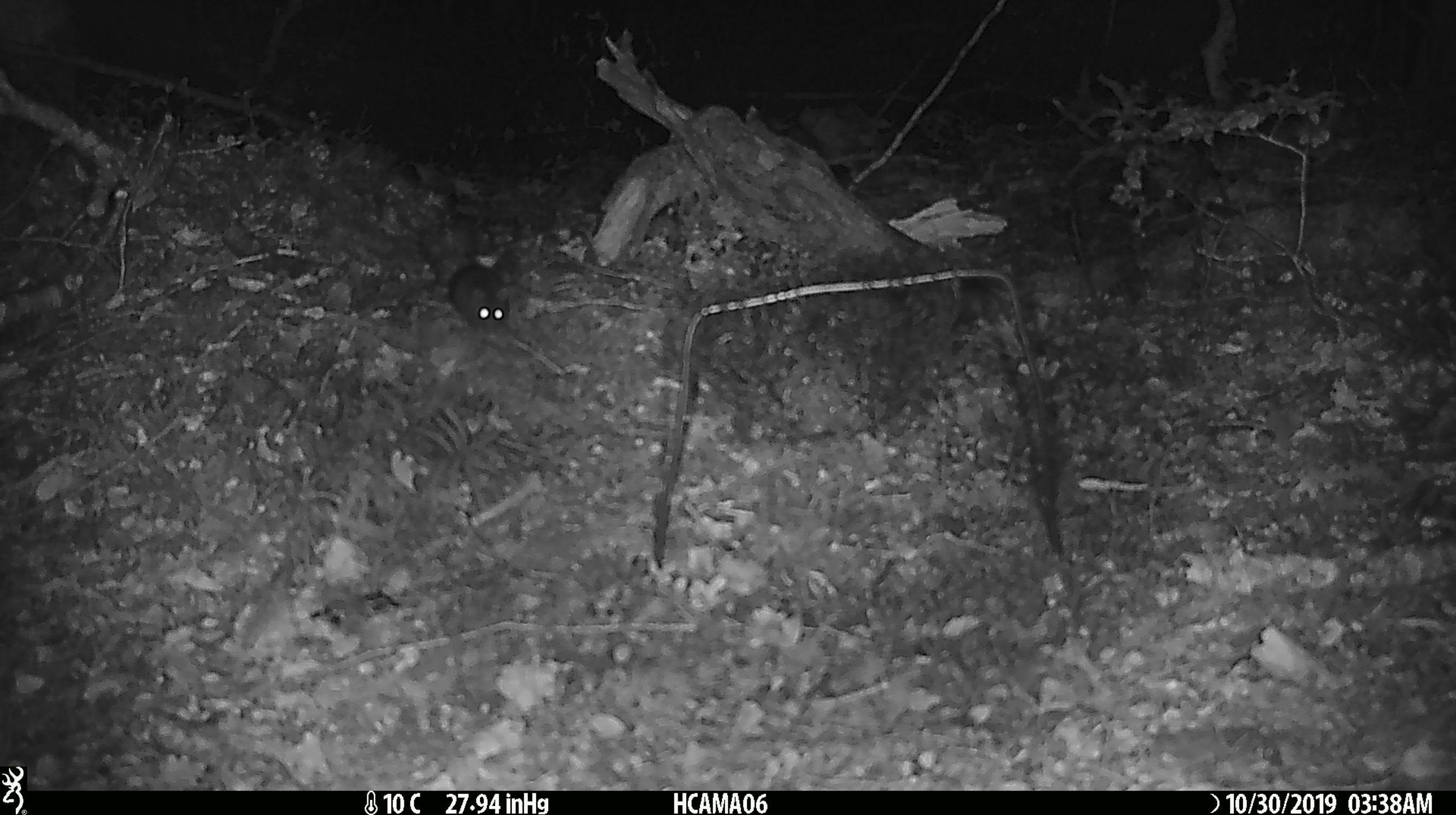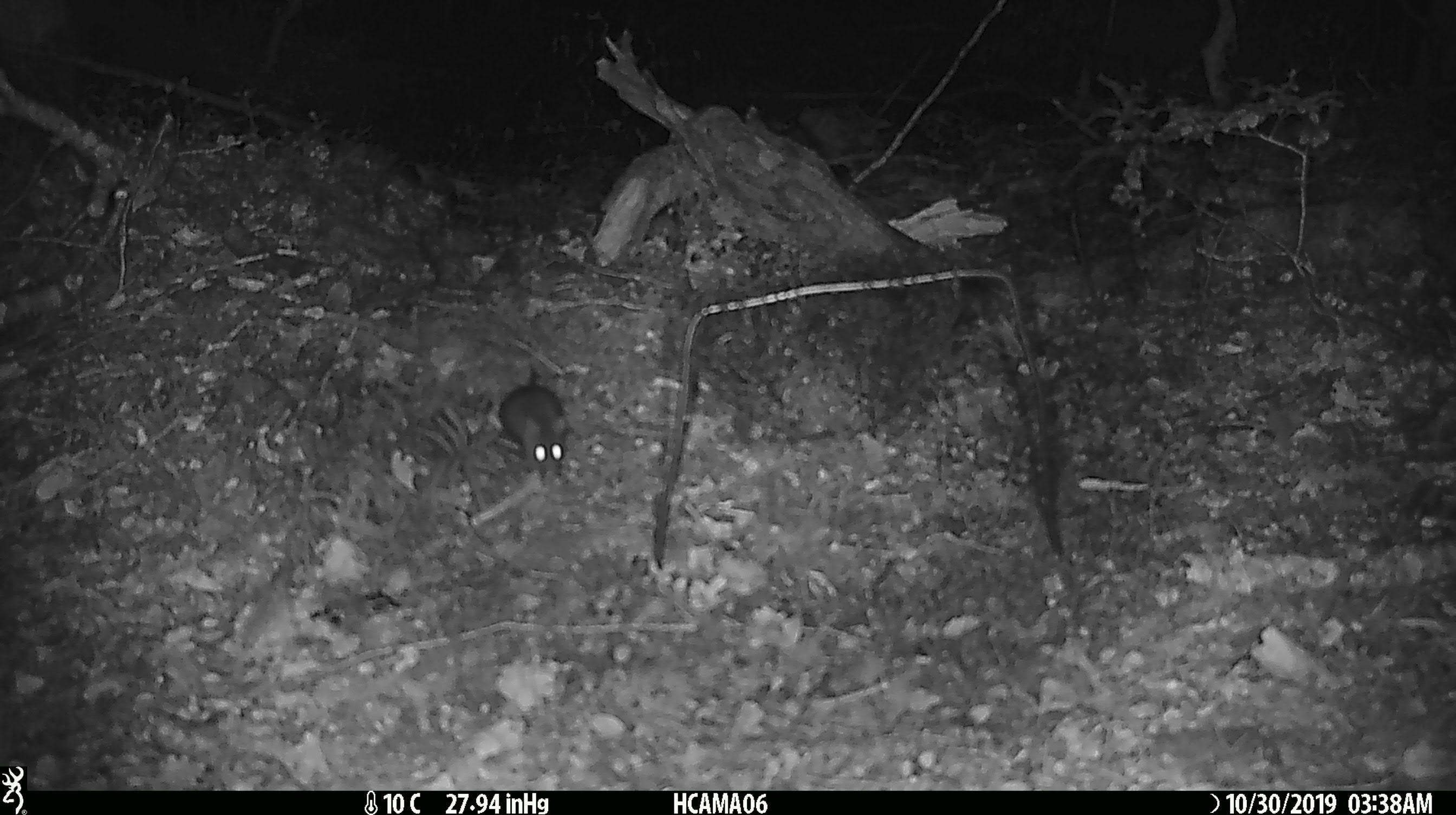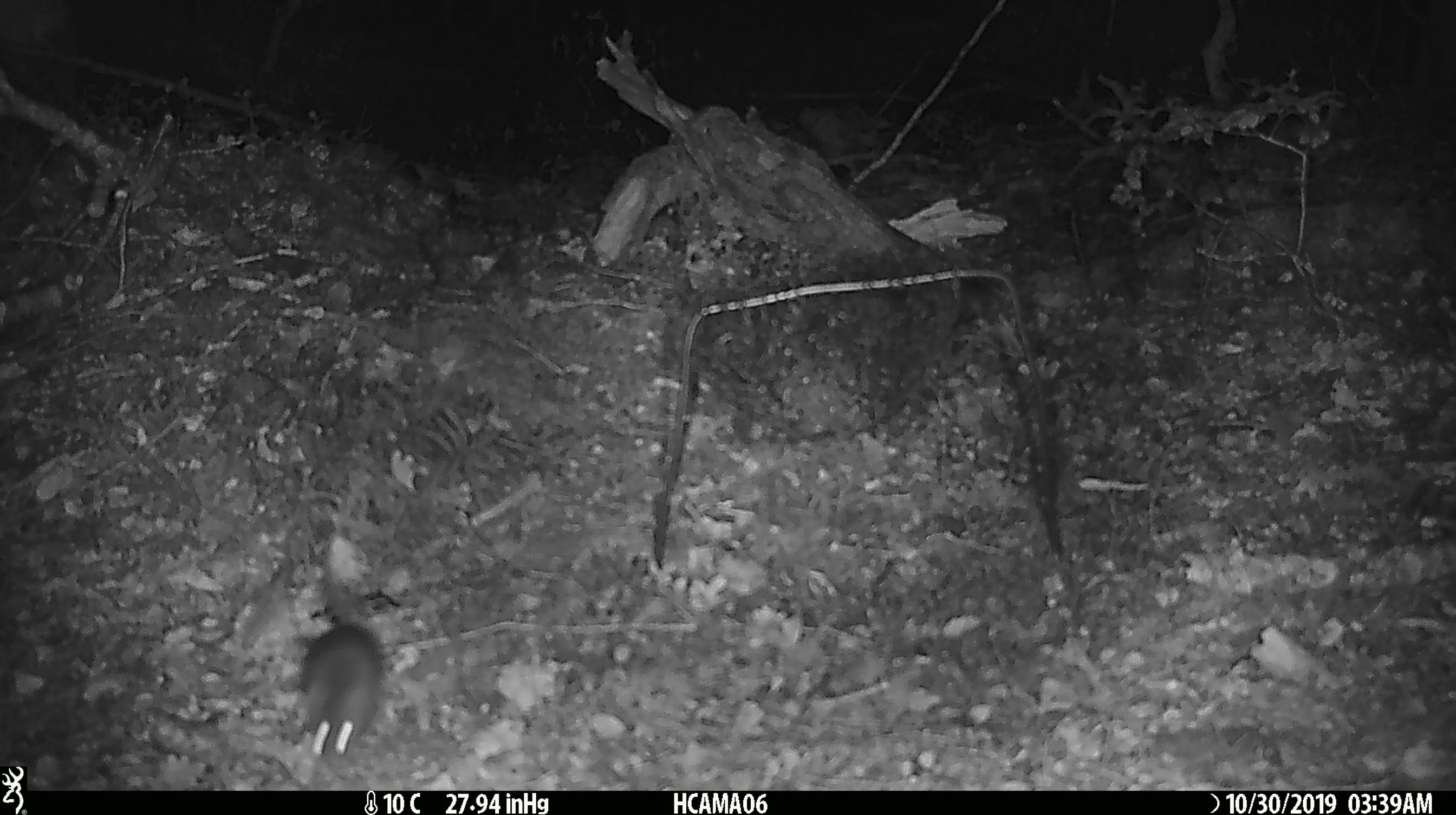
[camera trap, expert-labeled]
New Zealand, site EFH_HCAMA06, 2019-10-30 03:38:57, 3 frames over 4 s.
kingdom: Animalia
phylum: Chordata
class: Mammalia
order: Rodentia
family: Muridae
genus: Mus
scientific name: Mus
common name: mouse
Mouse (Mus).